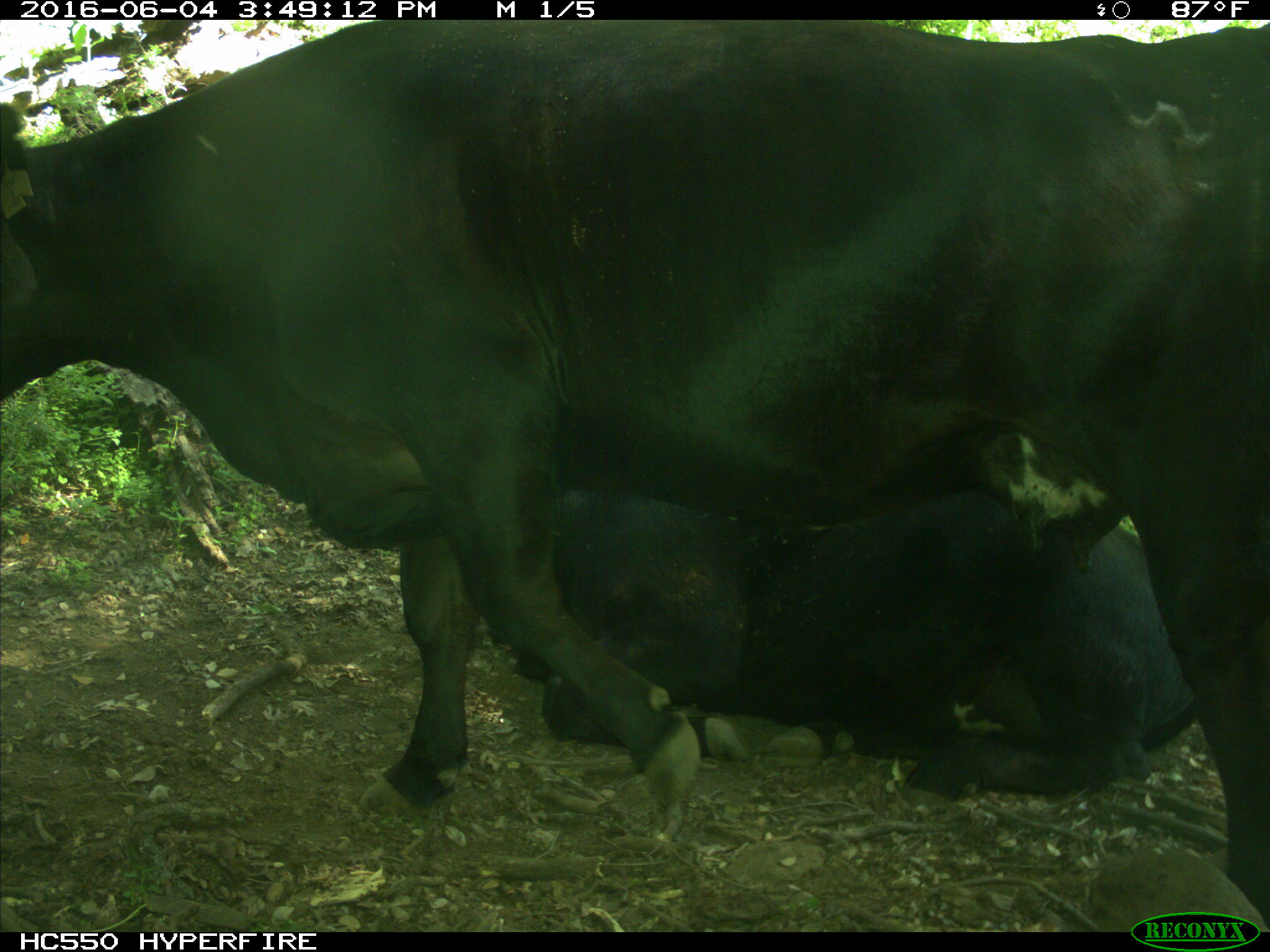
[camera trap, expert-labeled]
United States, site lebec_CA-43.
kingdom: Animalia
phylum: Chordata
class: Mammalia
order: Artiodactyla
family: Bovidae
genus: Bos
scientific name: Bos taurus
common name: domestic cow